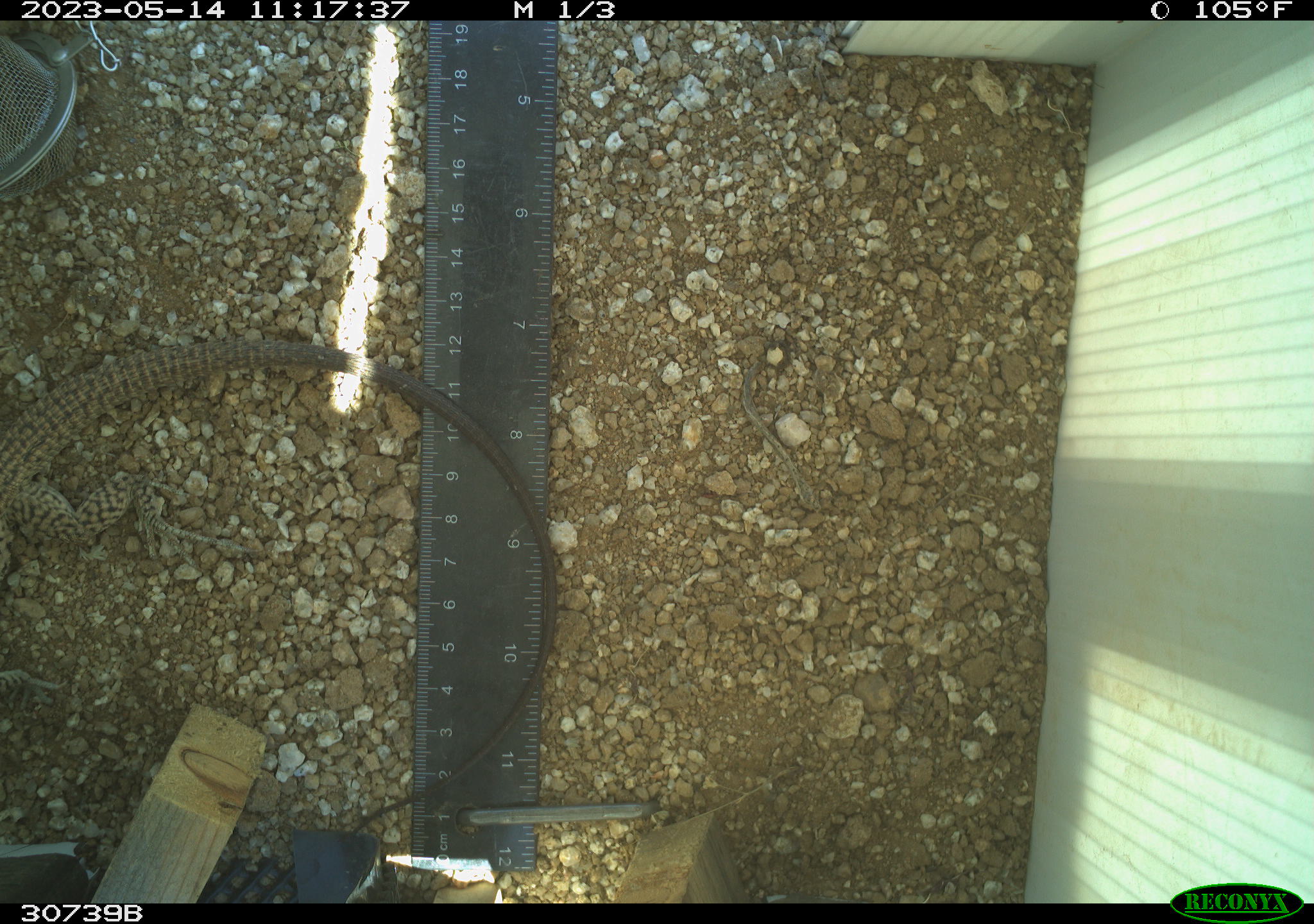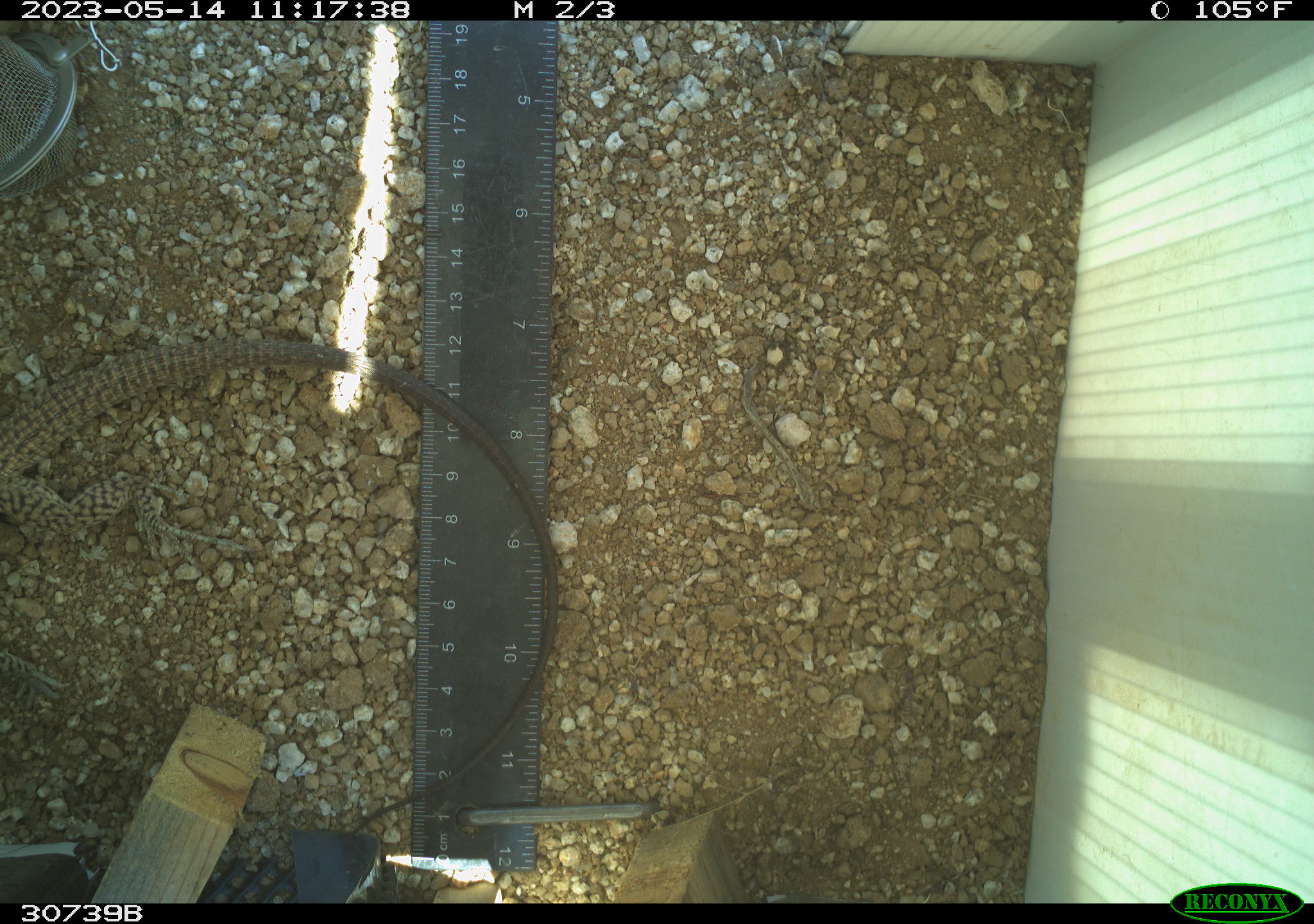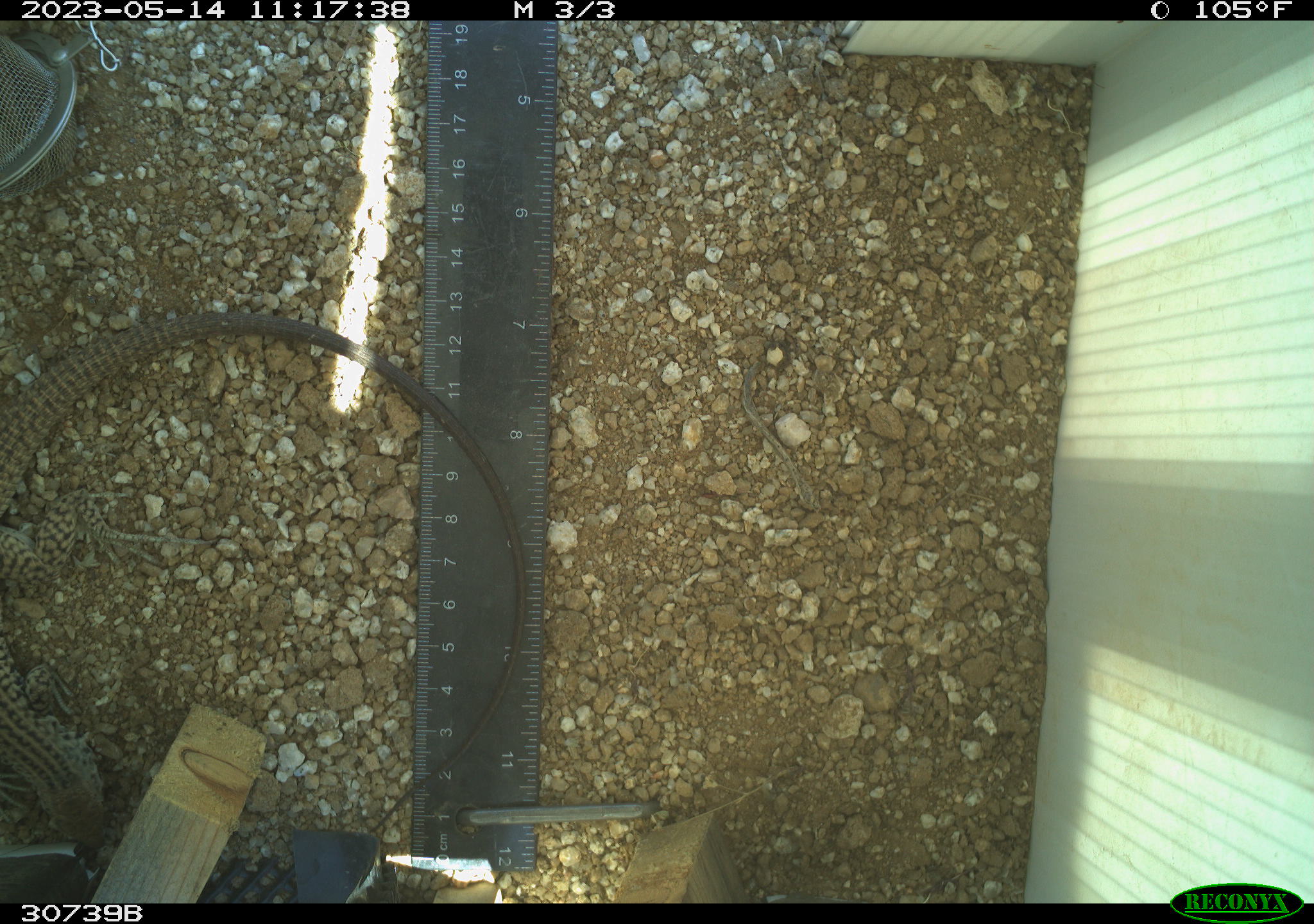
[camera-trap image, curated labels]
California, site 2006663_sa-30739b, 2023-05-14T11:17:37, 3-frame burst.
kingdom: Animalia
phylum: Chordata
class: Reptilia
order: Squamata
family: Teiidae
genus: Aspidoscelis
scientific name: Aspidoscelis tigris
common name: western whiptail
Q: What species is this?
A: Western whiptail (Aspidoscelis tigris).